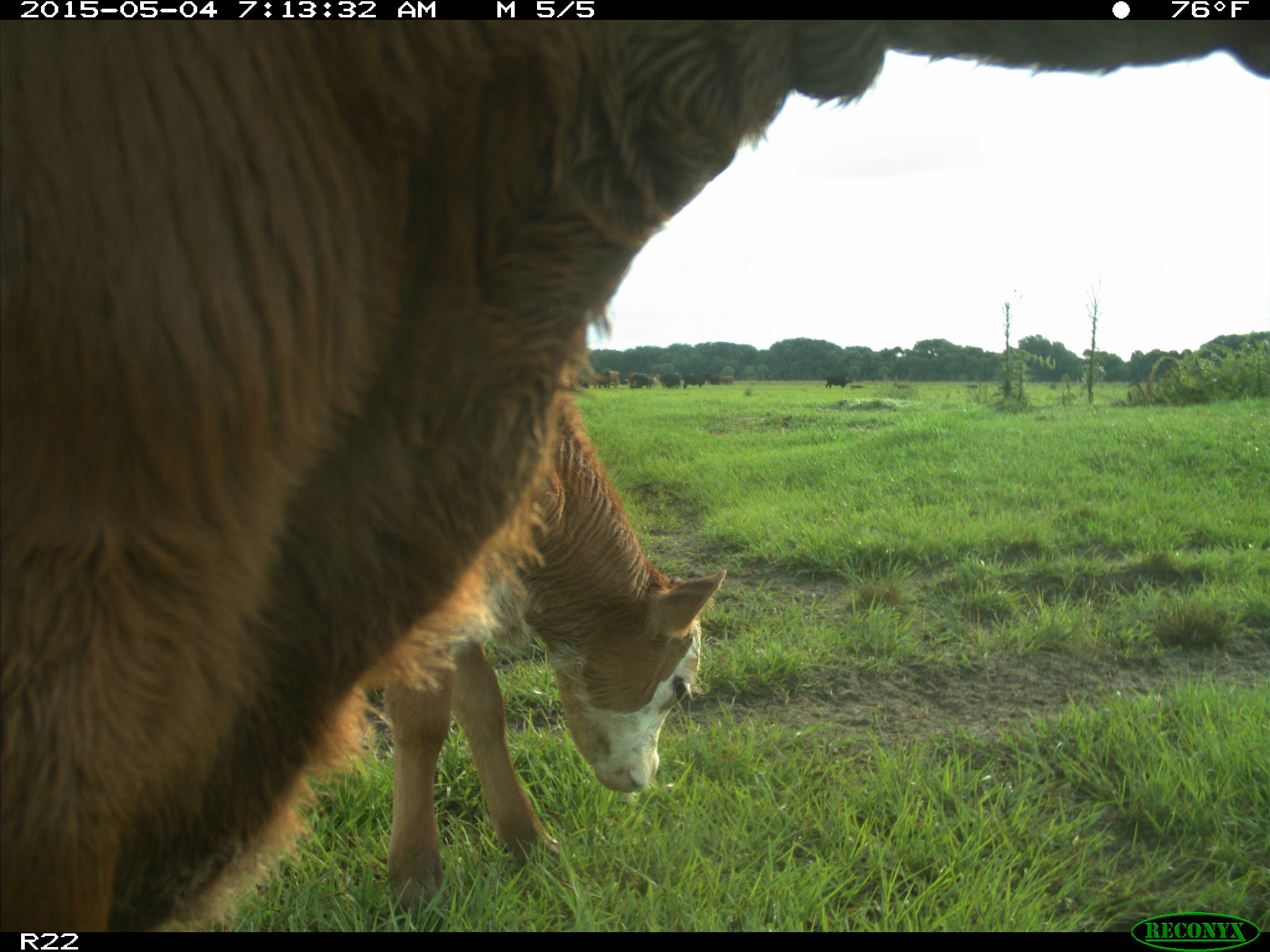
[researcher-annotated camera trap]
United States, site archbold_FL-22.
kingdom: Animalia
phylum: Chordata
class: Mammalia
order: Artiodactyla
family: Bovidae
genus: Bos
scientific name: Bos taurus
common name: domestic cow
Bos taurus (domestic cow).